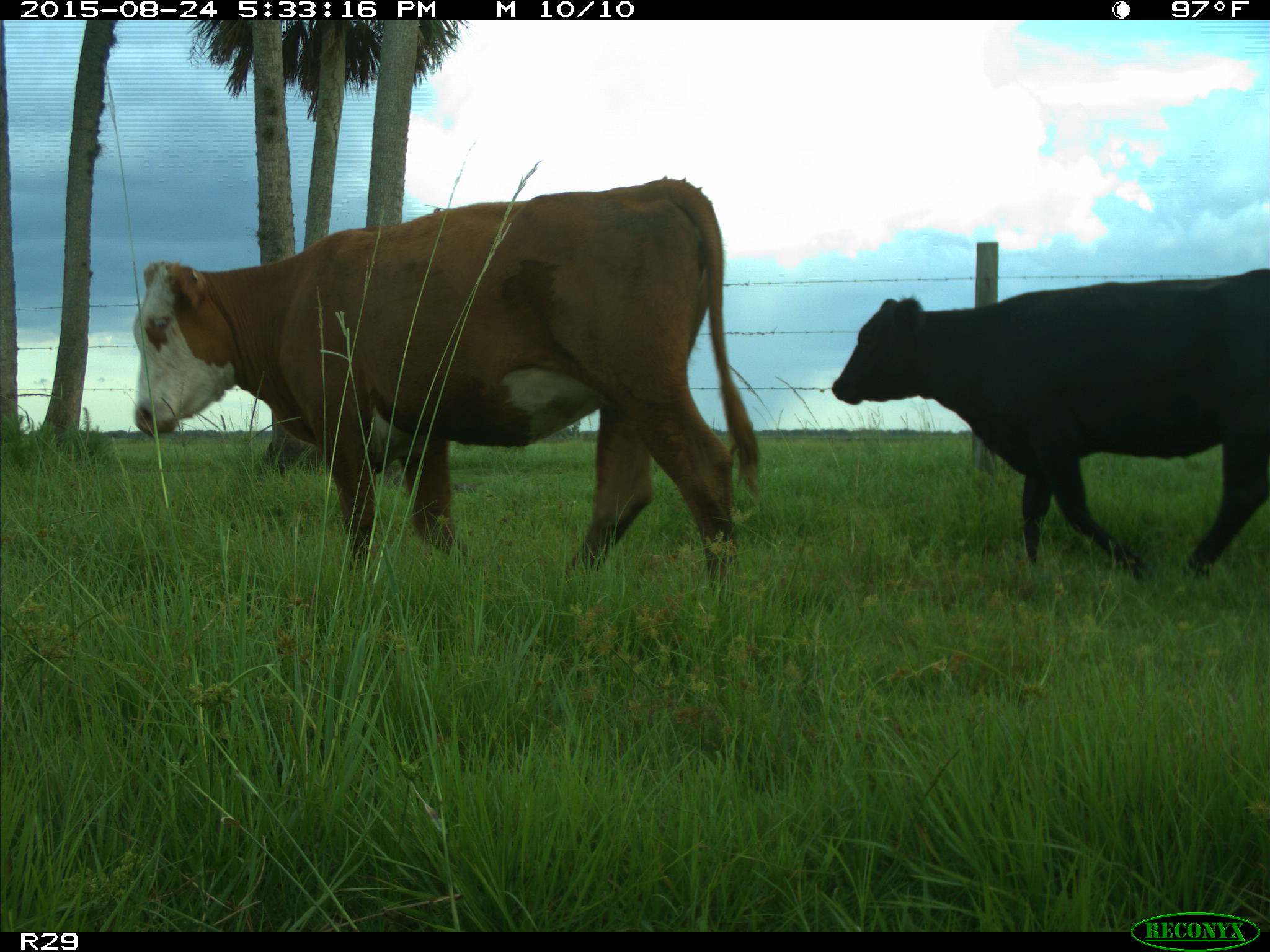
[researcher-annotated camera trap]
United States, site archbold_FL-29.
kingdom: Animalia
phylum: Chordata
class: Mammalia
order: Artiodactyla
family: Bovidae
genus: Bos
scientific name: Bos taurus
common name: domestic cow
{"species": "Bos taurus (domestic cow)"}